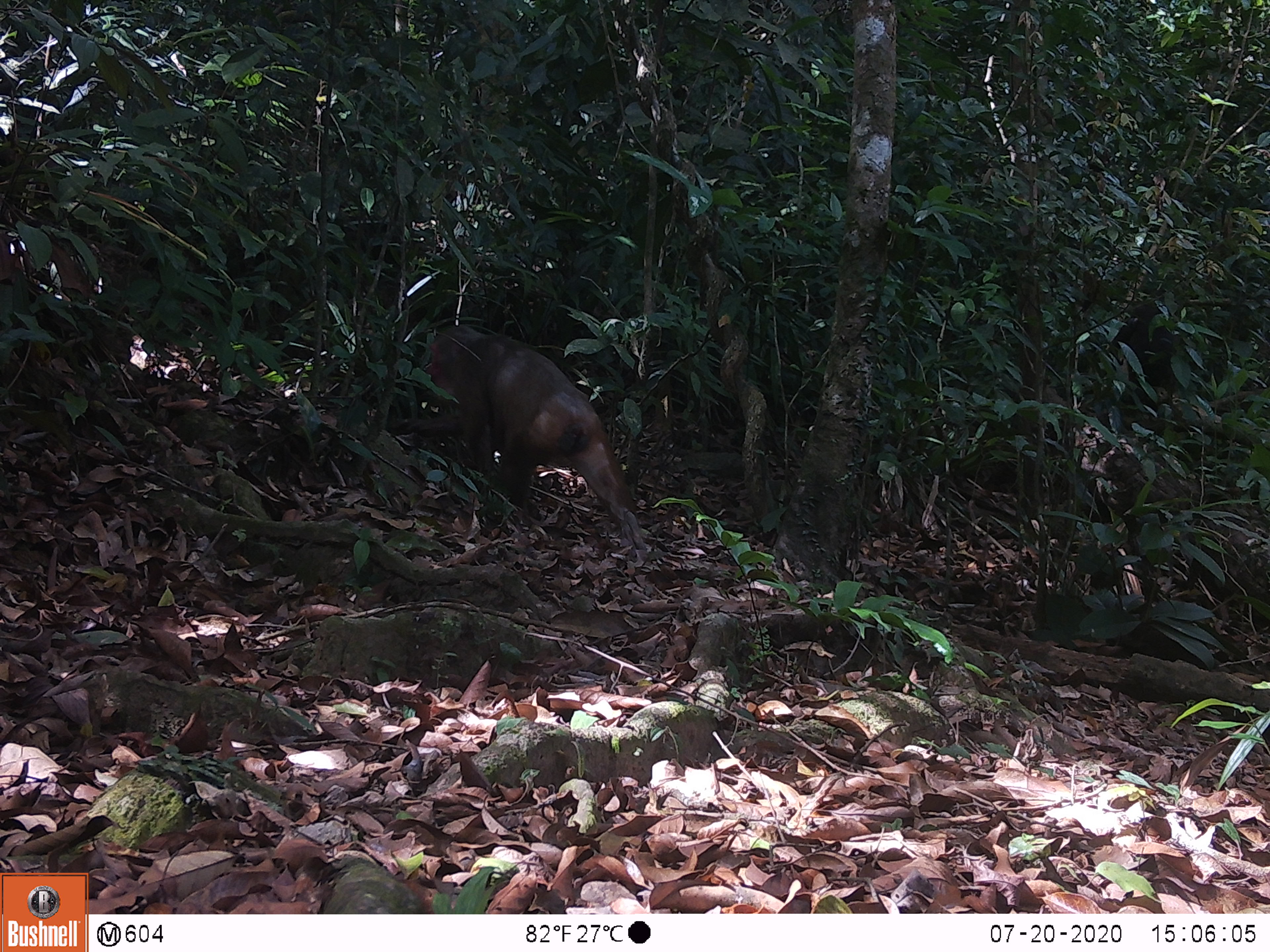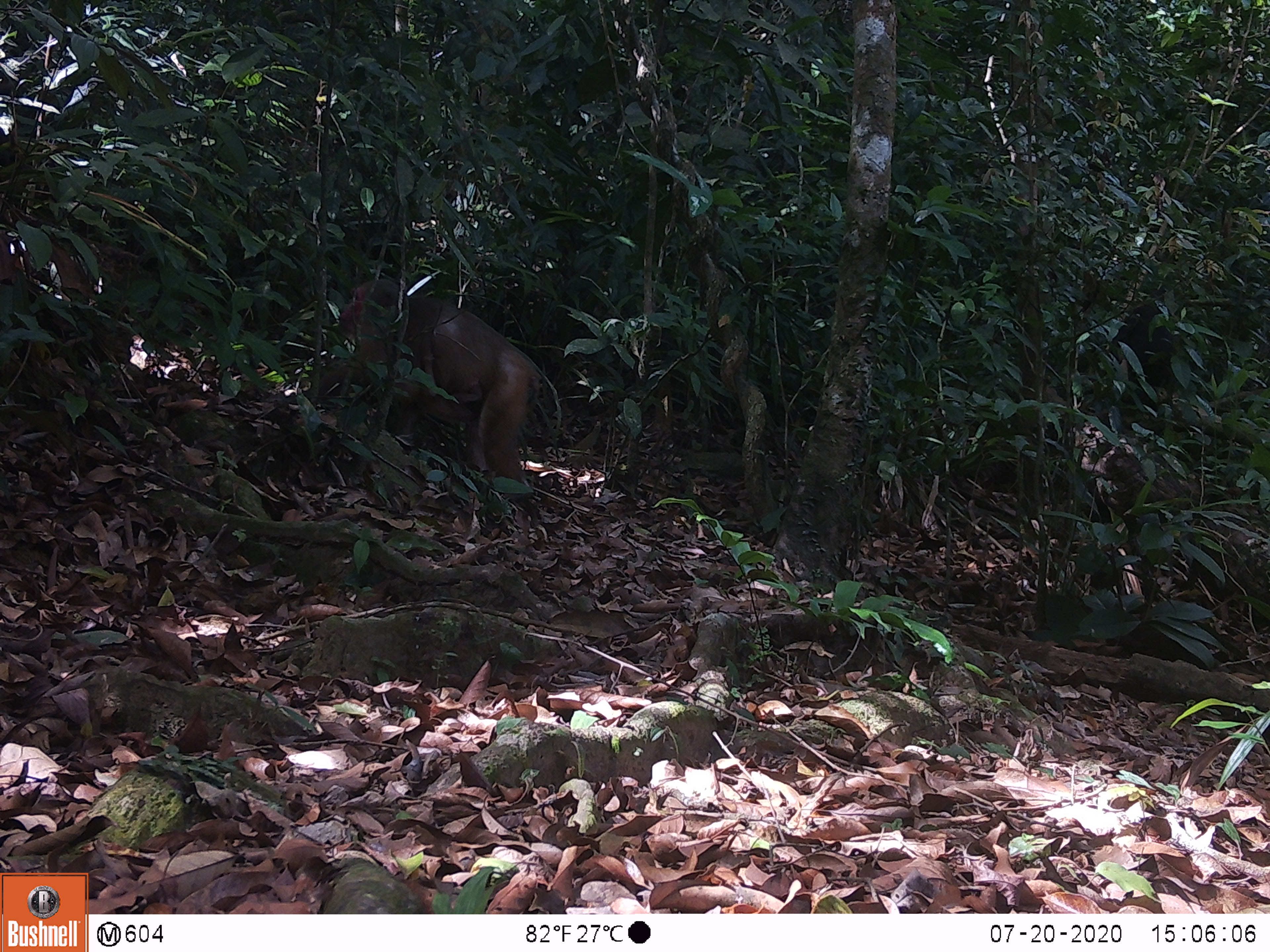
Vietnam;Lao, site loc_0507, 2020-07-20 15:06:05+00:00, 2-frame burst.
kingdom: Animalia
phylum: Chordata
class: Mammalia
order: Primates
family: Cercopithecidae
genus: Macaca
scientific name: Macaca arctoides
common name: stump-tailed macaque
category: stump tailed macaque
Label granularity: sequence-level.